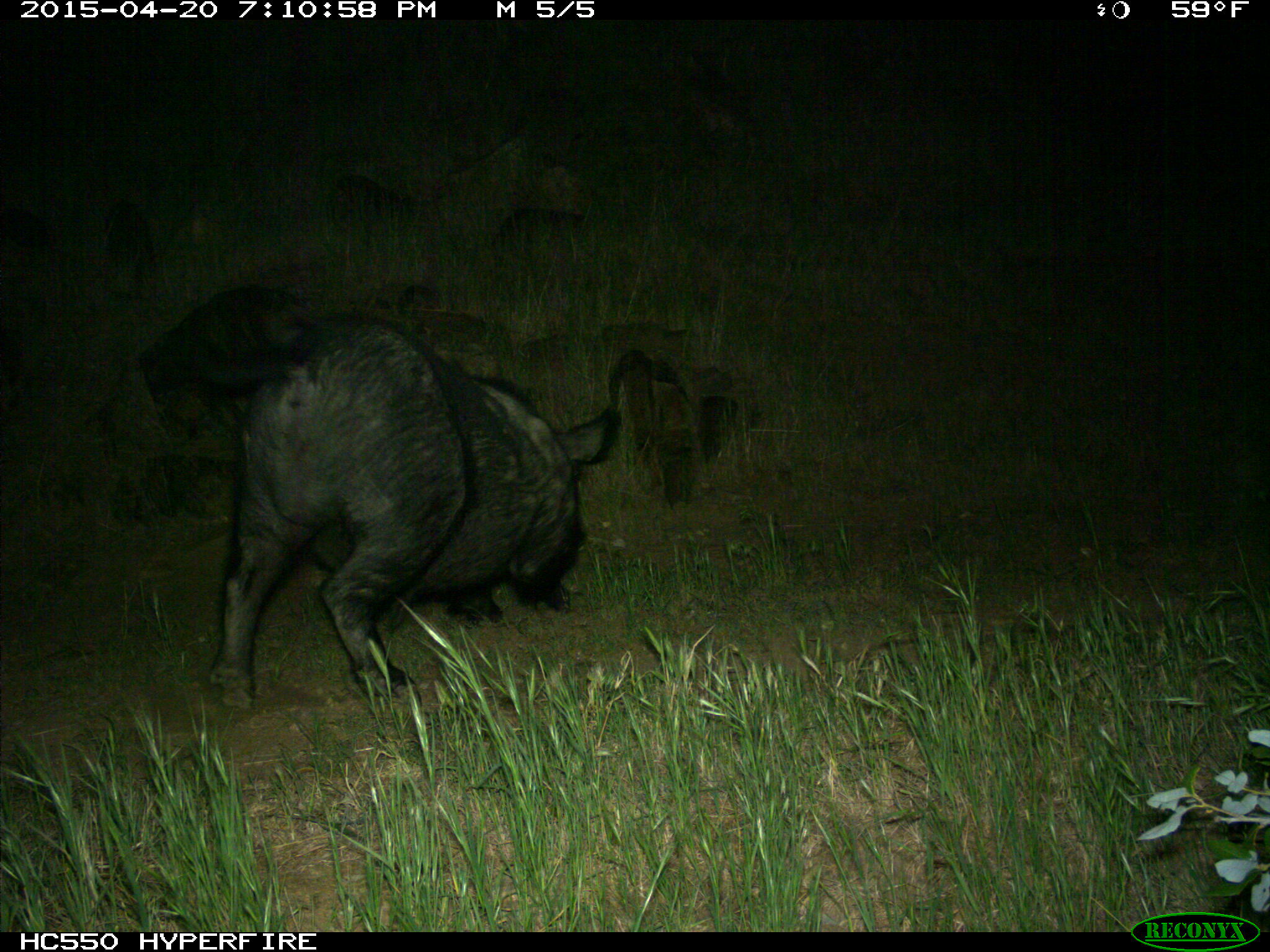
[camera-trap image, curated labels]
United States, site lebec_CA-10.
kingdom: Animalia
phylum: Chordata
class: Mammalia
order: Artiodactyla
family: Suidae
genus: Sus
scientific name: Sus scrofa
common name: wild boar